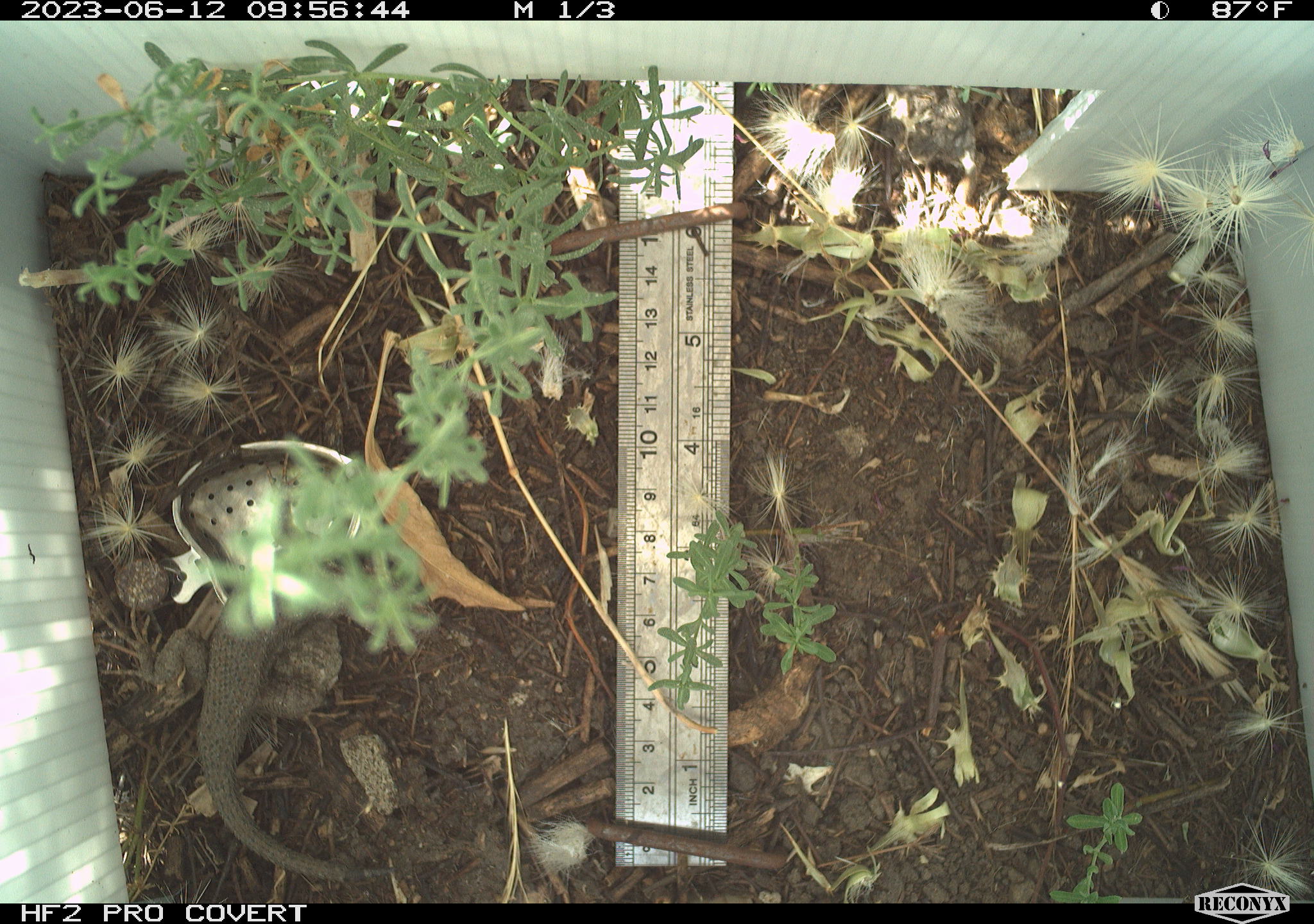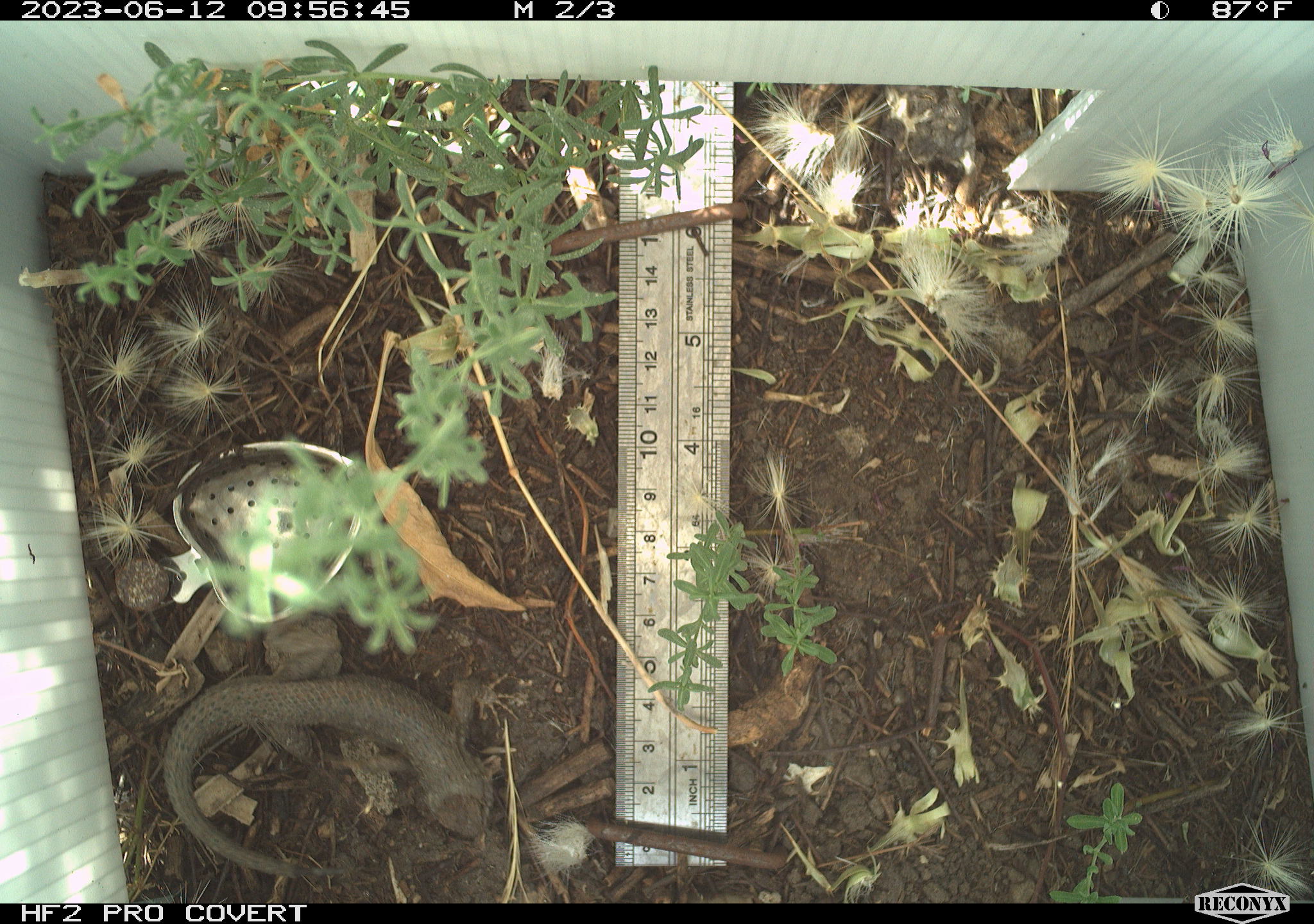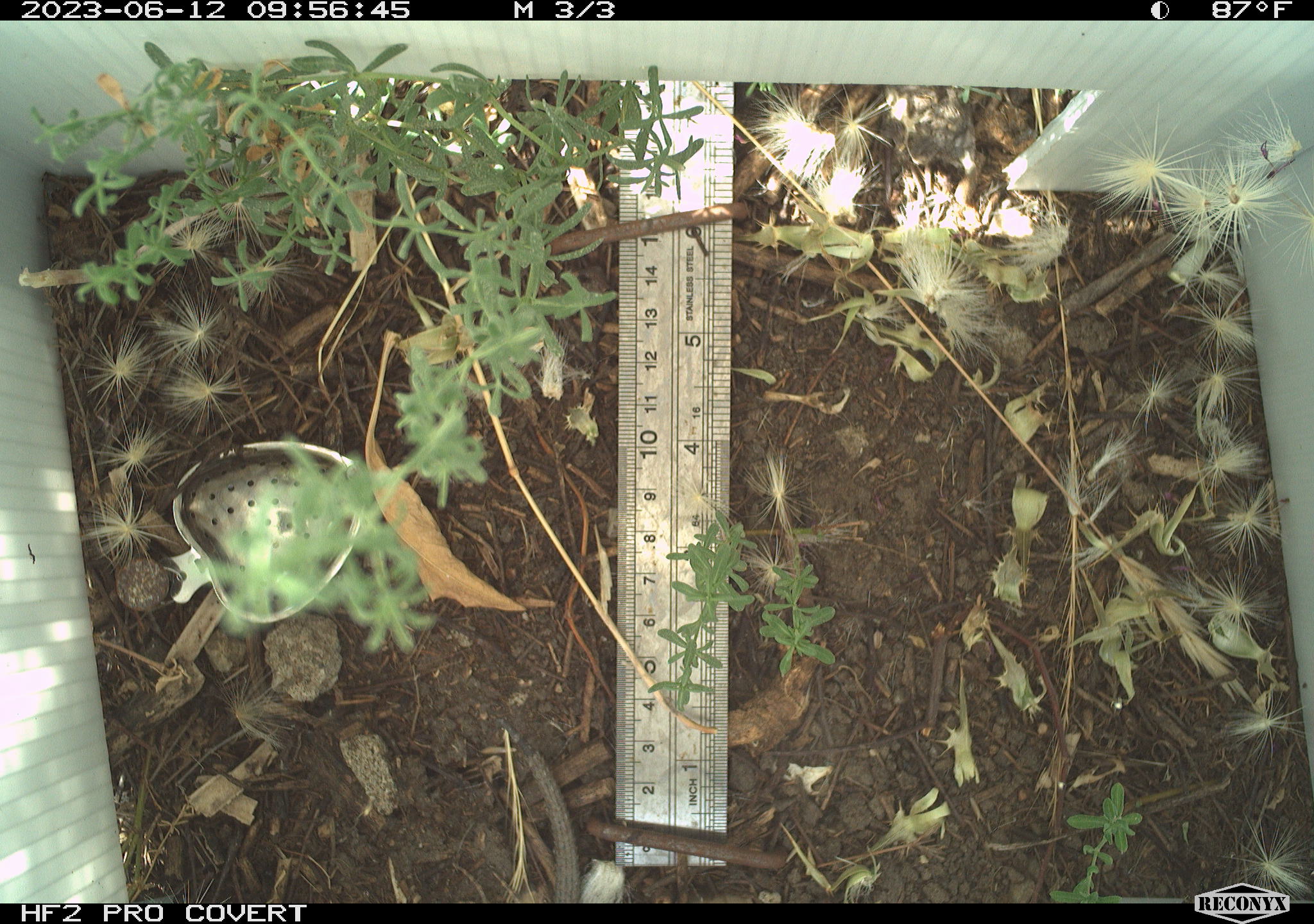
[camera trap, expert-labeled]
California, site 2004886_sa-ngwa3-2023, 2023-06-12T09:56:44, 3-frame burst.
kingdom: Animalia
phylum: Chordata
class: Reptilia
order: Squamata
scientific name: Squamata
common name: lizards and snakes